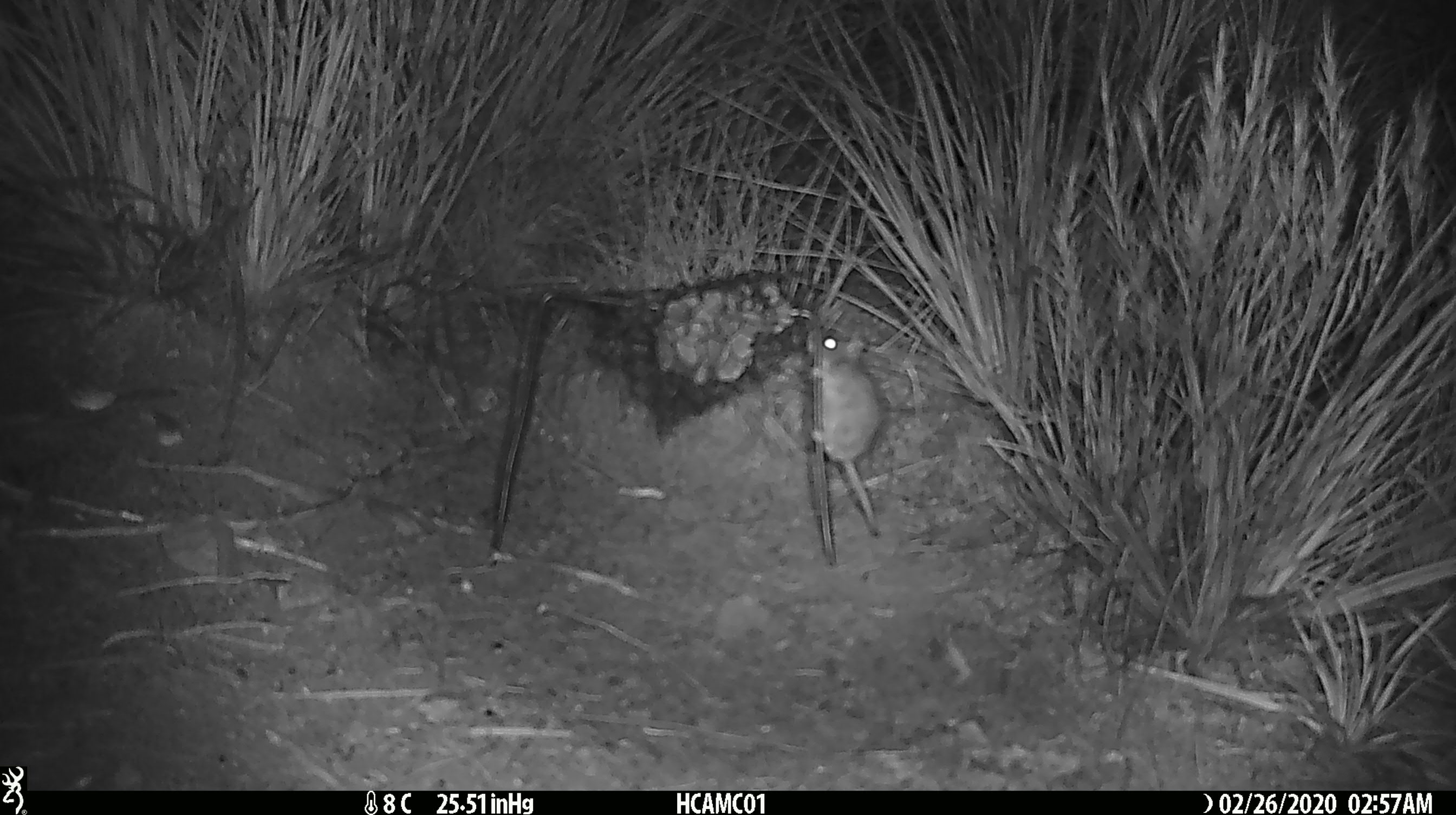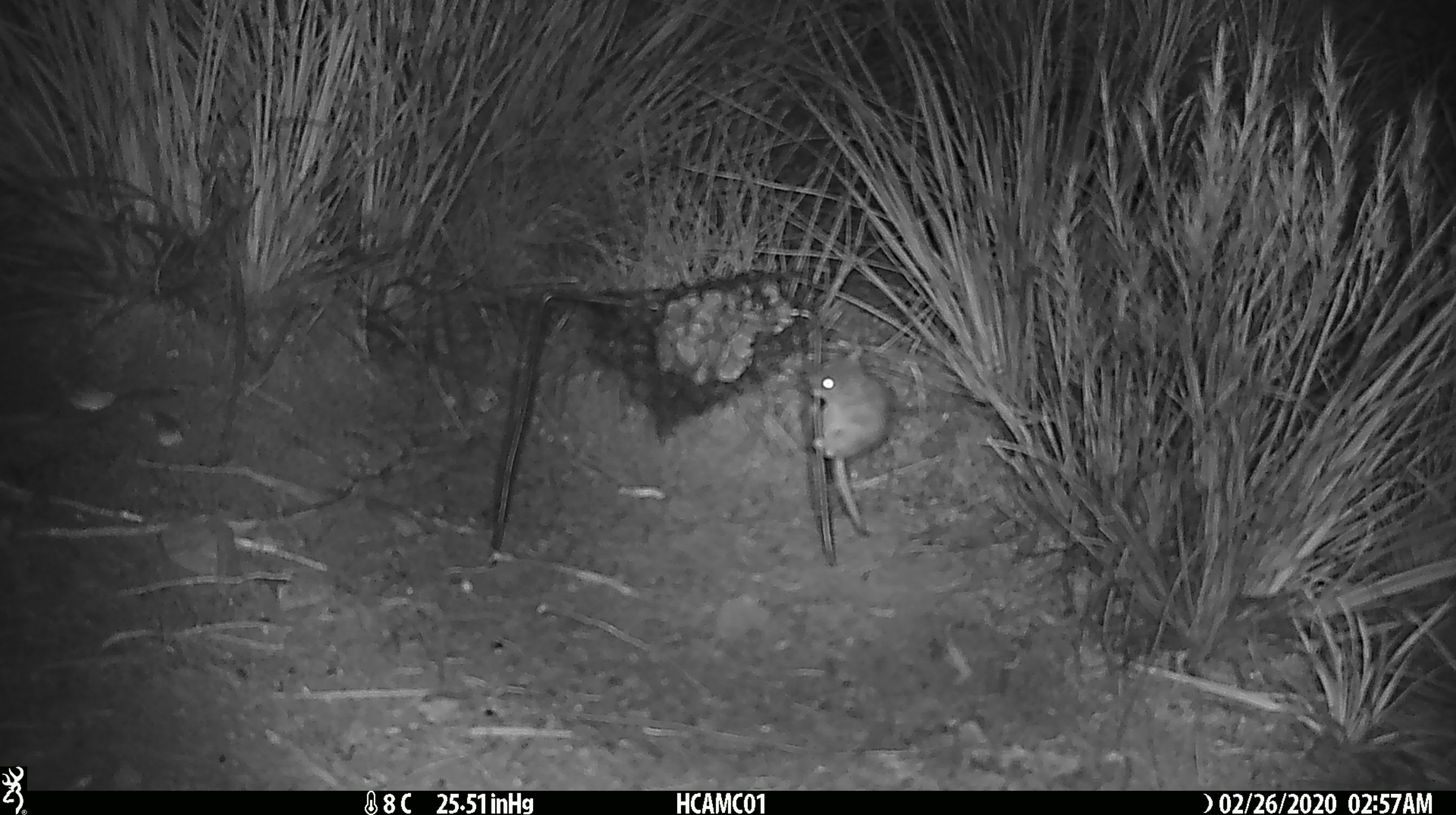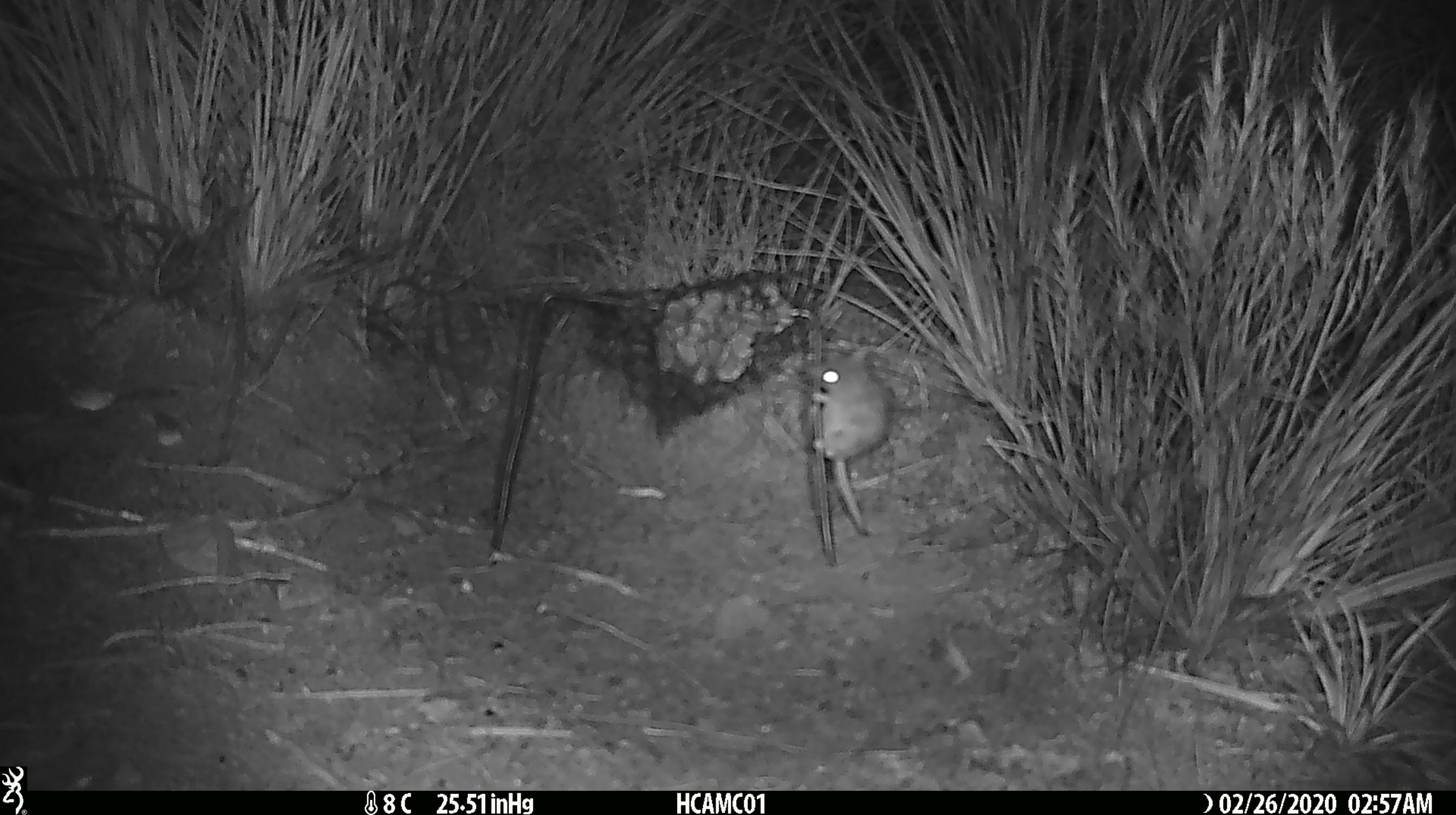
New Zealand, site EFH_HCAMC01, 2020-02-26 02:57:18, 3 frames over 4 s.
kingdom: Animalia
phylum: Chordata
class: Mammalia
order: Rodentia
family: Muridae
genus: Mus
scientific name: Mus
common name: mouse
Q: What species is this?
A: Mouse (Mus).